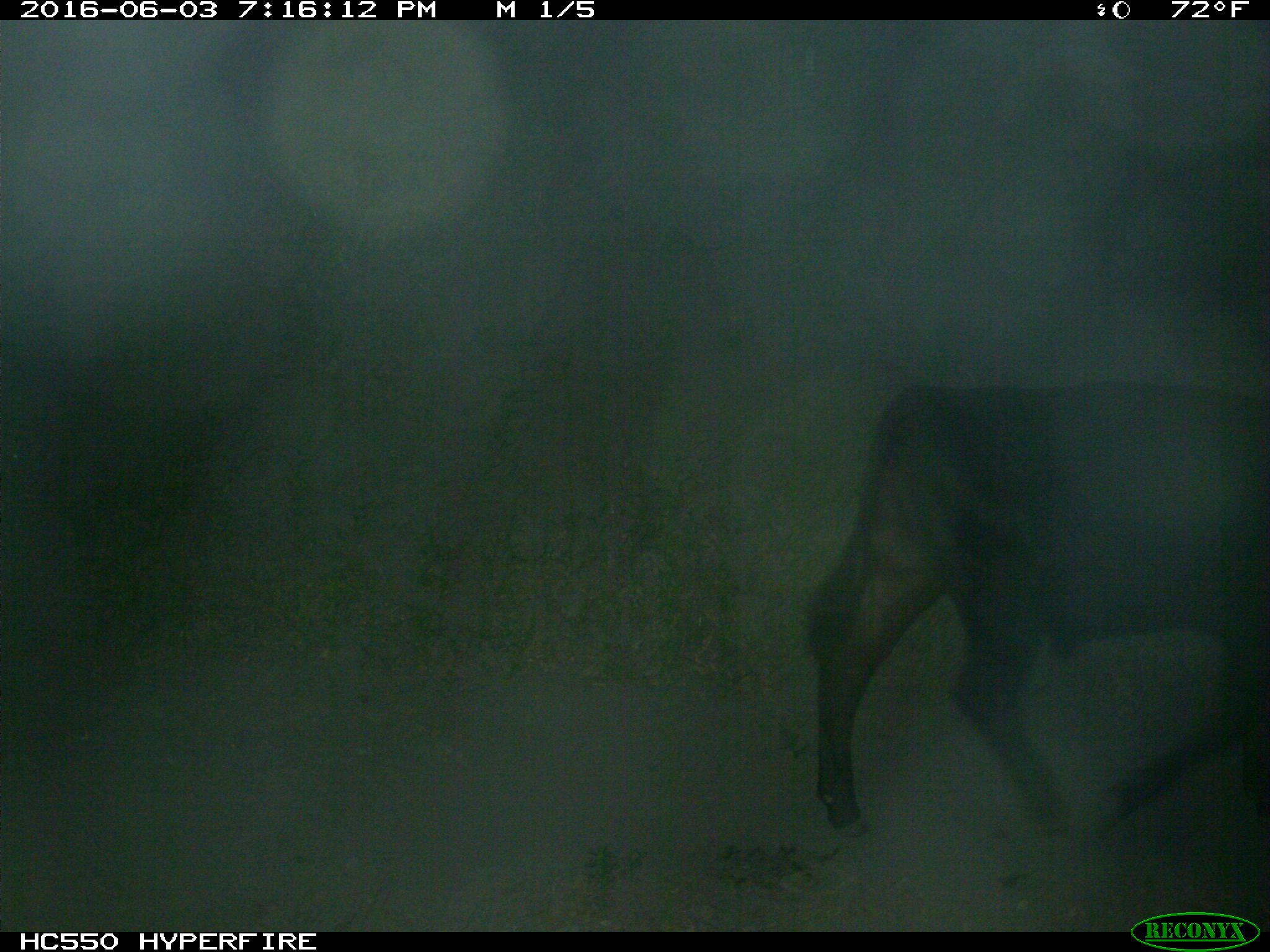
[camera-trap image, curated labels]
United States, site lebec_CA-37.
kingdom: Animalia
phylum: Chordata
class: Mammalia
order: Artiodactyla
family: Bovidae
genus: Bos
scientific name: Bos taurus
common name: domestic cow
Bos taurus (domestic cow).